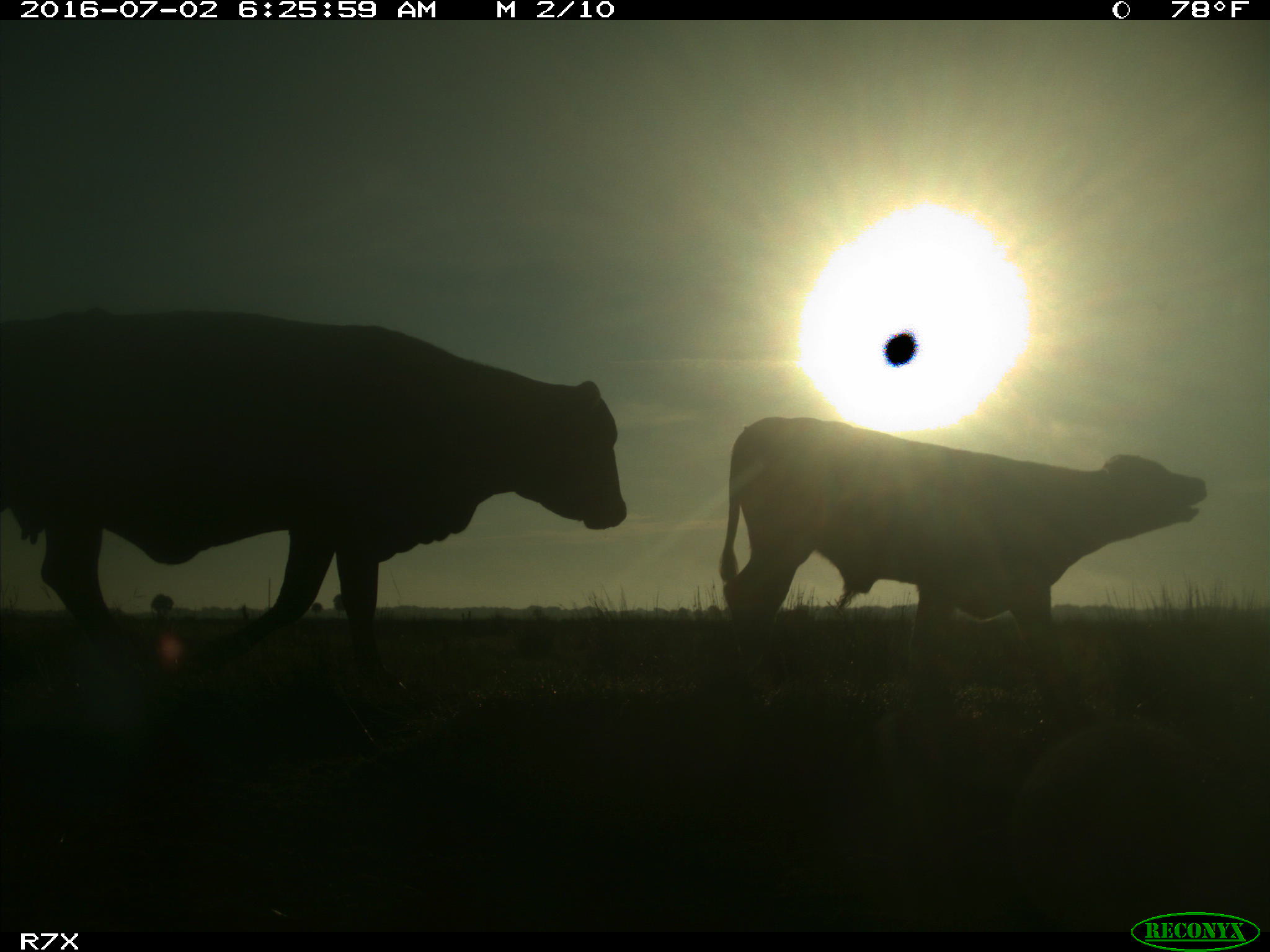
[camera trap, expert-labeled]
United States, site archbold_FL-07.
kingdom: Animalia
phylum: Chordata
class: Mammalia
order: Artiodactyla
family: Bovidae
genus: Bos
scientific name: Bos taurus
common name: domestic cow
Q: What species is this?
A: Bos taurus (domestic cow).